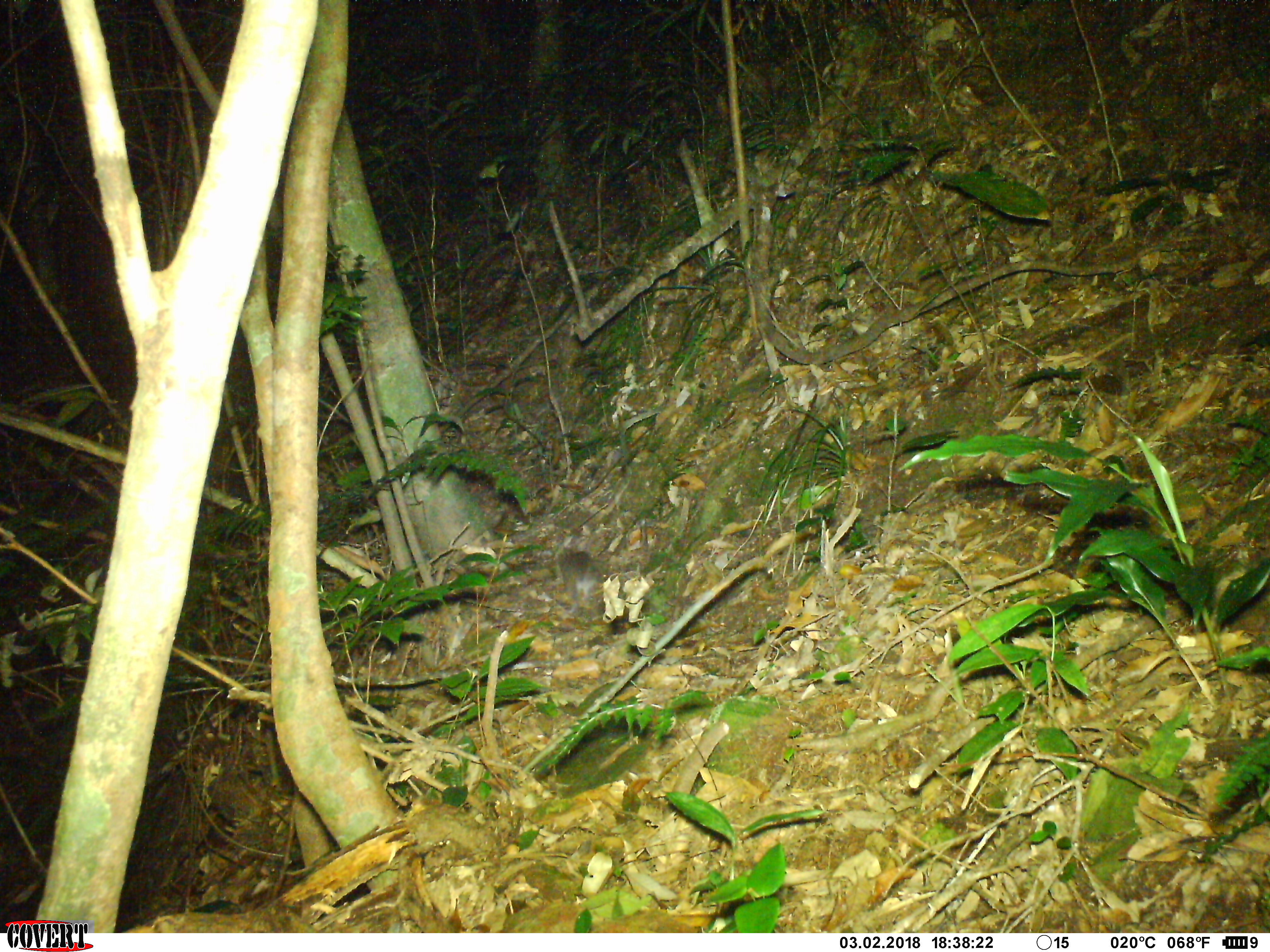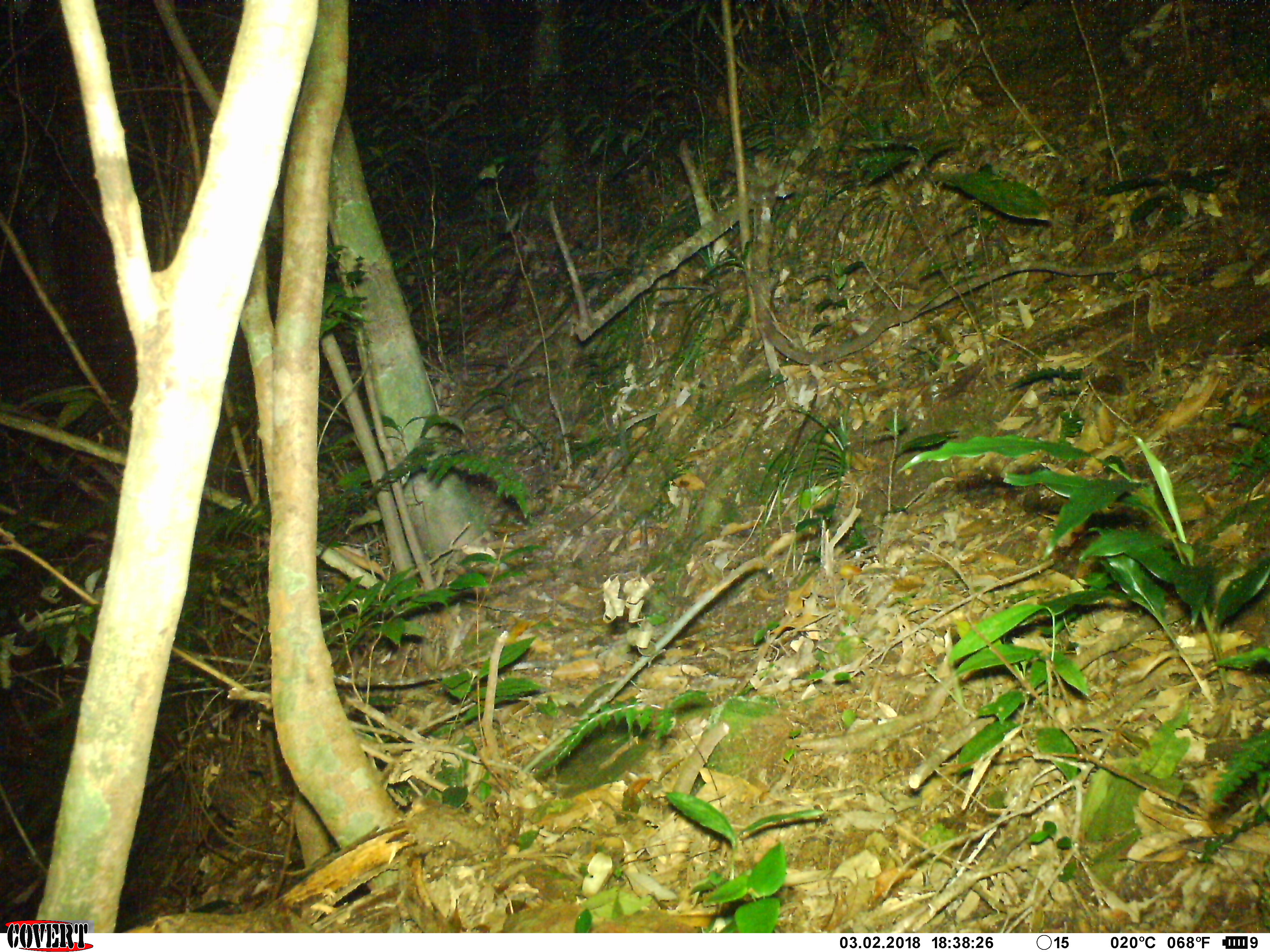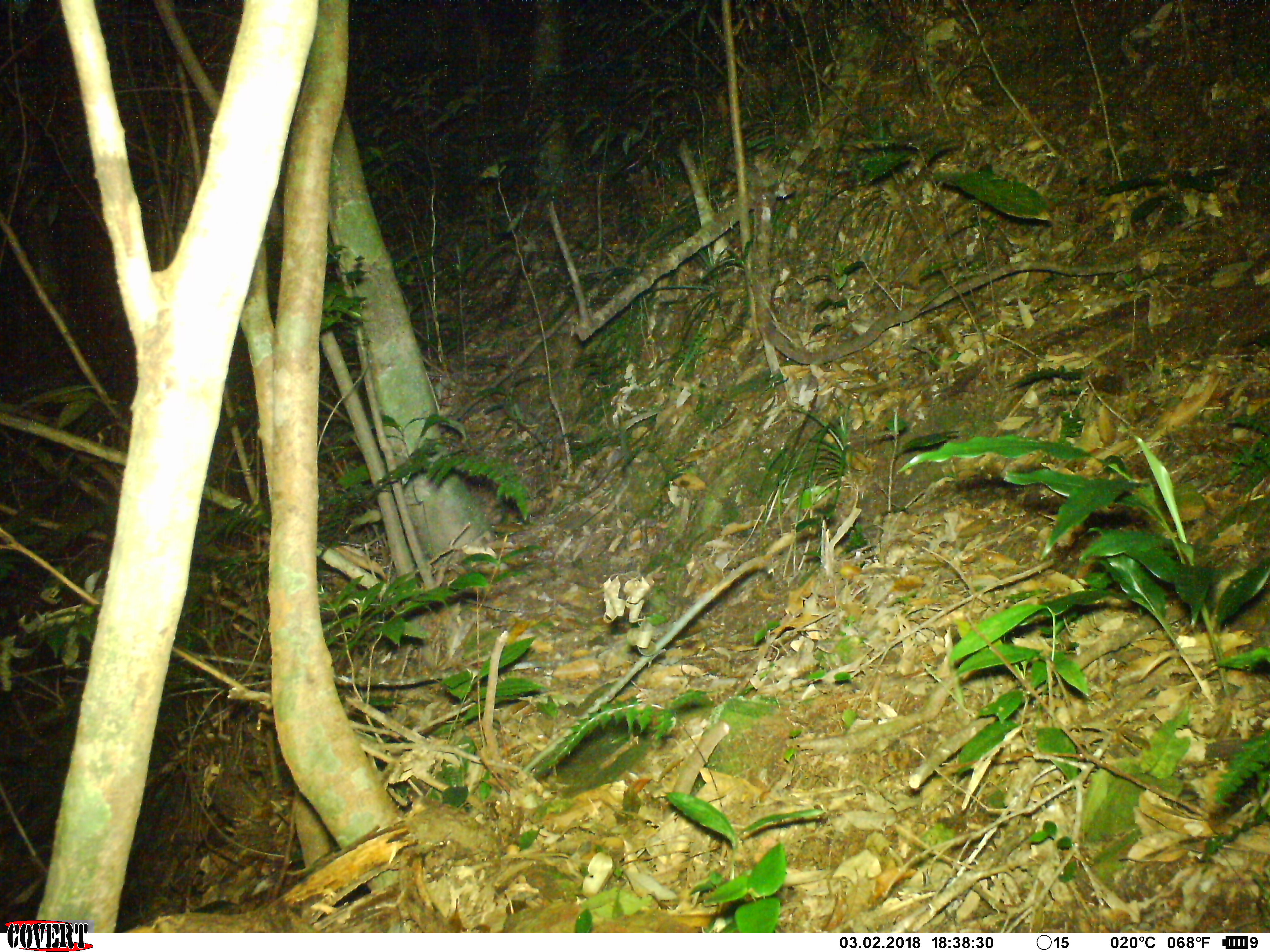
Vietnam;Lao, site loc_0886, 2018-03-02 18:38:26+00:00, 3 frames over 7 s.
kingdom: Animalia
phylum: Chordata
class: Mammalia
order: Rodentia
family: Muridae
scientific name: Muridae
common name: old-world mice and rats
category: unidentified murid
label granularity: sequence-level